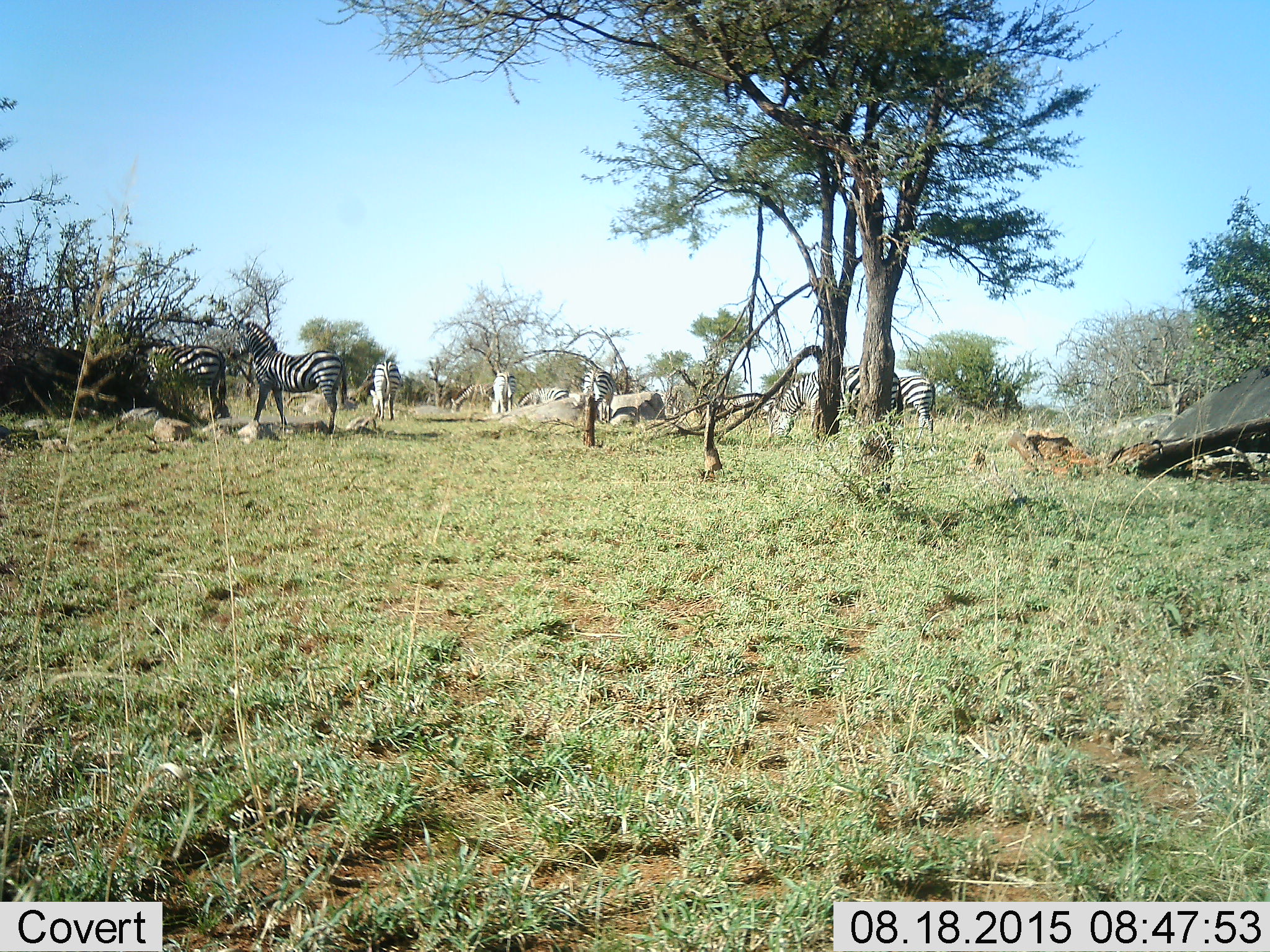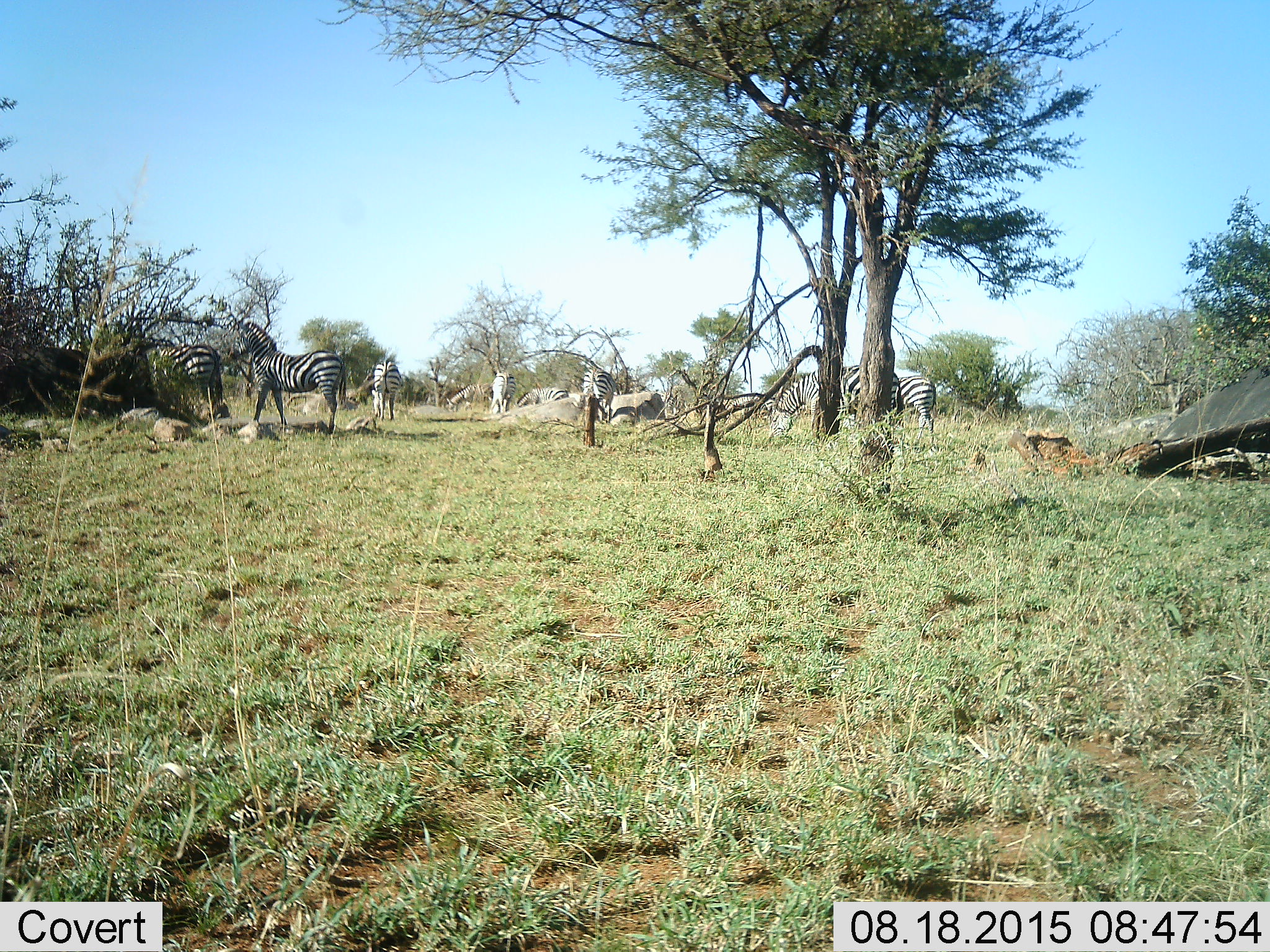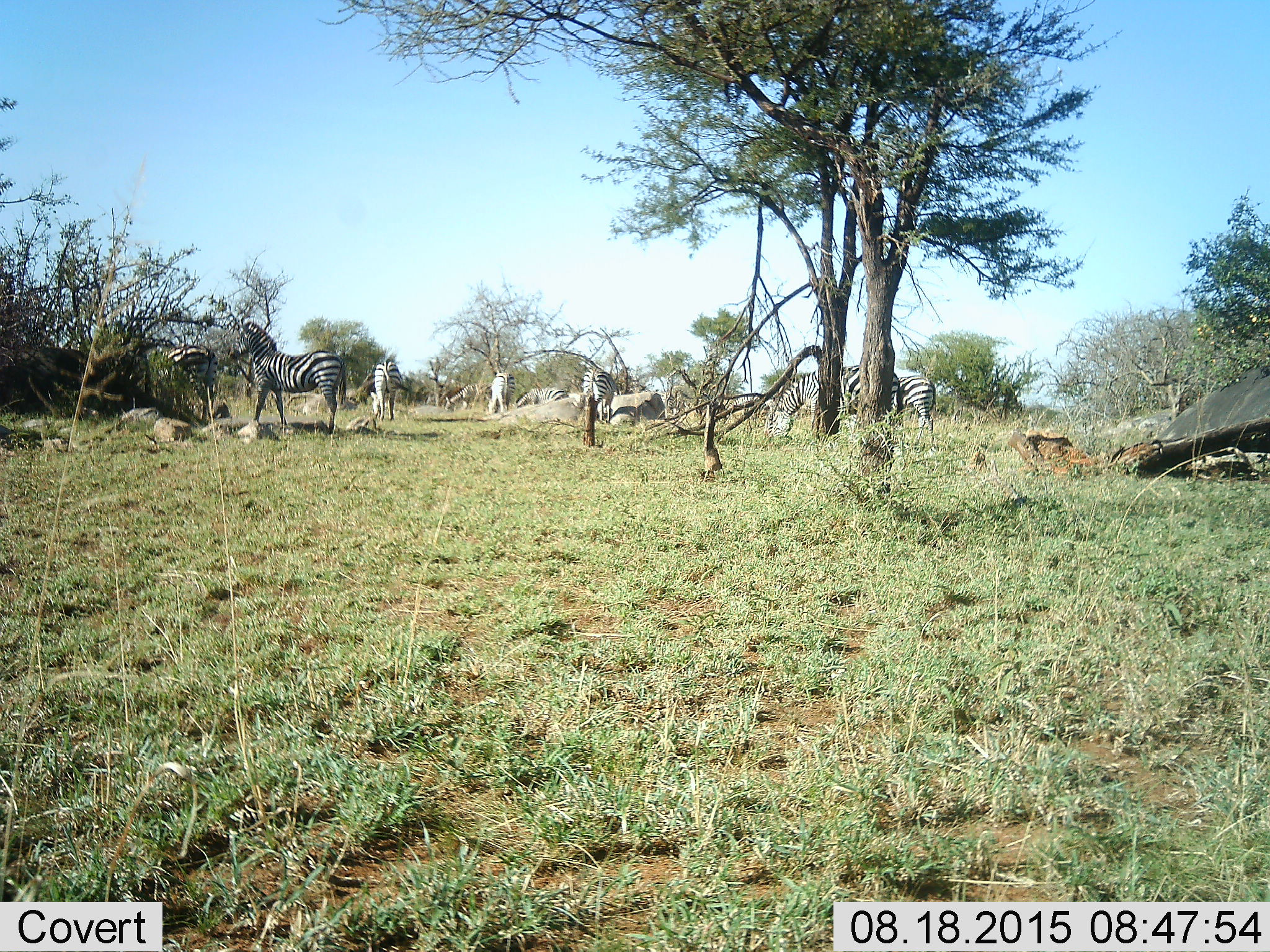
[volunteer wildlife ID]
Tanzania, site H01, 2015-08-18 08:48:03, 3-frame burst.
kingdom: Animalia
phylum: Chordata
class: Mammalia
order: Perissodactyla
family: Equidae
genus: Equus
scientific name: Equus quagga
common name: plains zebra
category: zebra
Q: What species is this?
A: Zebra (plains zebra) (Equus quagga).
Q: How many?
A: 10.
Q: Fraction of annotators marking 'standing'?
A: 70%.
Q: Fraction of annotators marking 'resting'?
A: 0%.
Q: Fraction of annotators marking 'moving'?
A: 10%.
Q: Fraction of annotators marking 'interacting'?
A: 0%.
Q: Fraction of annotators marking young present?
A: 0%.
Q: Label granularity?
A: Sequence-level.